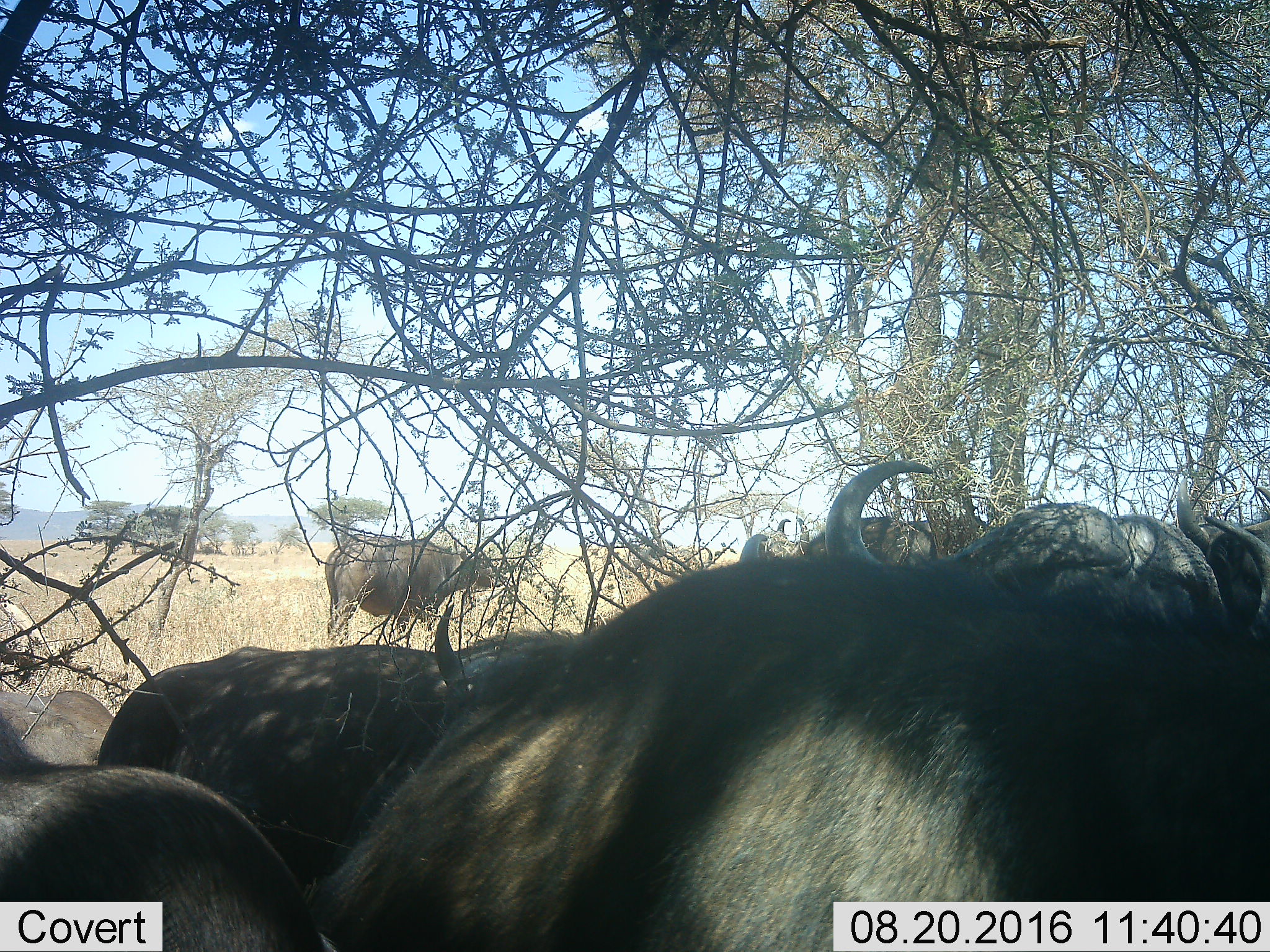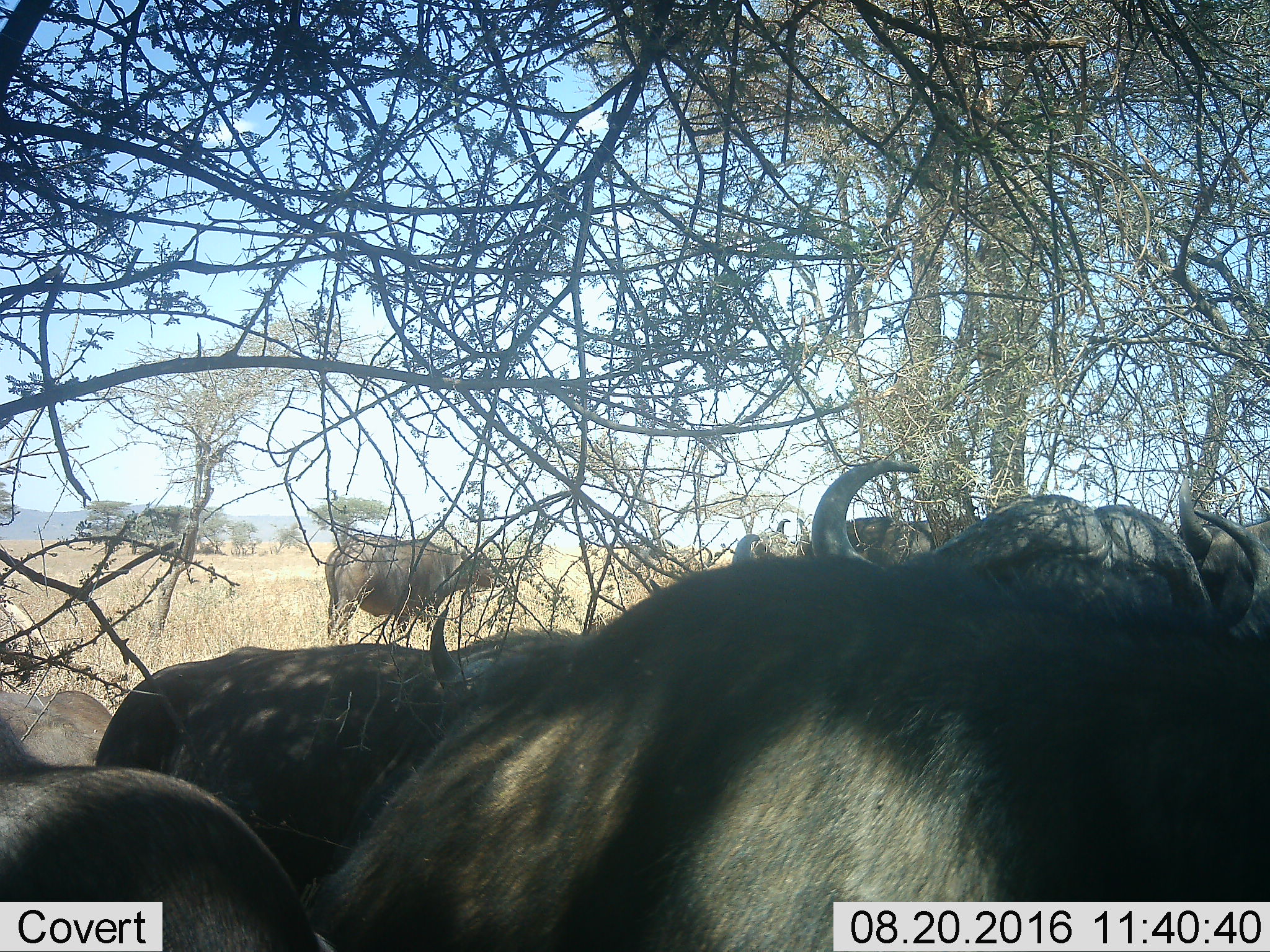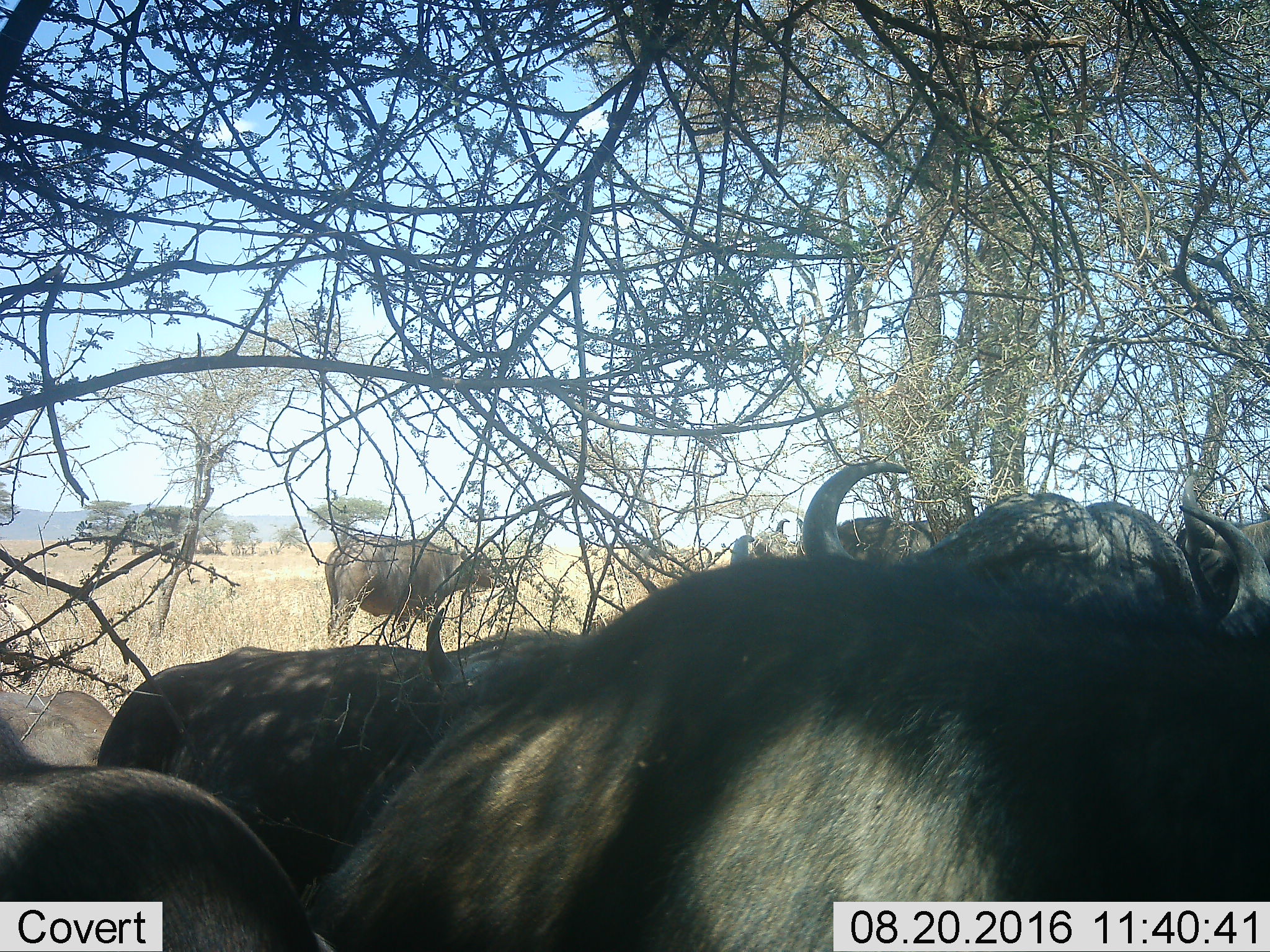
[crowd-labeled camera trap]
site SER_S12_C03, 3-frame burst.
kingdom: Animalia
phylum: Chordata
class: Mammalia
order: Artiodactyla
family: Bovidae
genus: Syncerus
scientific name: Syncerus caffer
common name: african buffalo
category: buffalo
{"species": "buffalo (african buffalo) (Syncerus caffer)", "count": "8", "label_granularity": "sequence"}